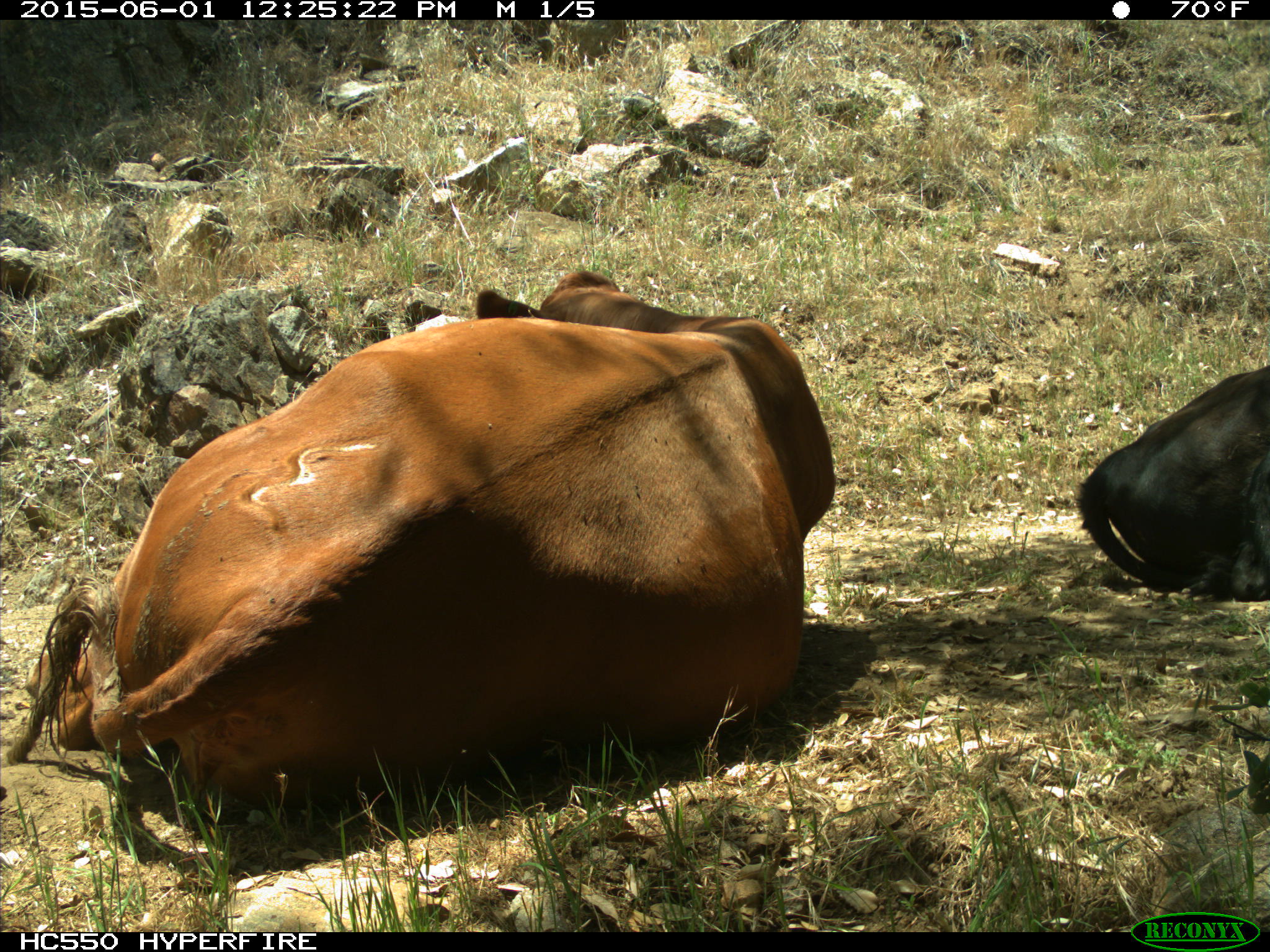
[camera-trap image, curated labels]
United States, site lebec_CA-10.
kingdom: Animalia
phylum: Chordata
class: Mammalia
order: Artiodactyla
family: Bovidae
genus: Bos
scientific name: Bos taurus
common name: domestic cow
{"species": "Bos taurus (domestic cow)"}